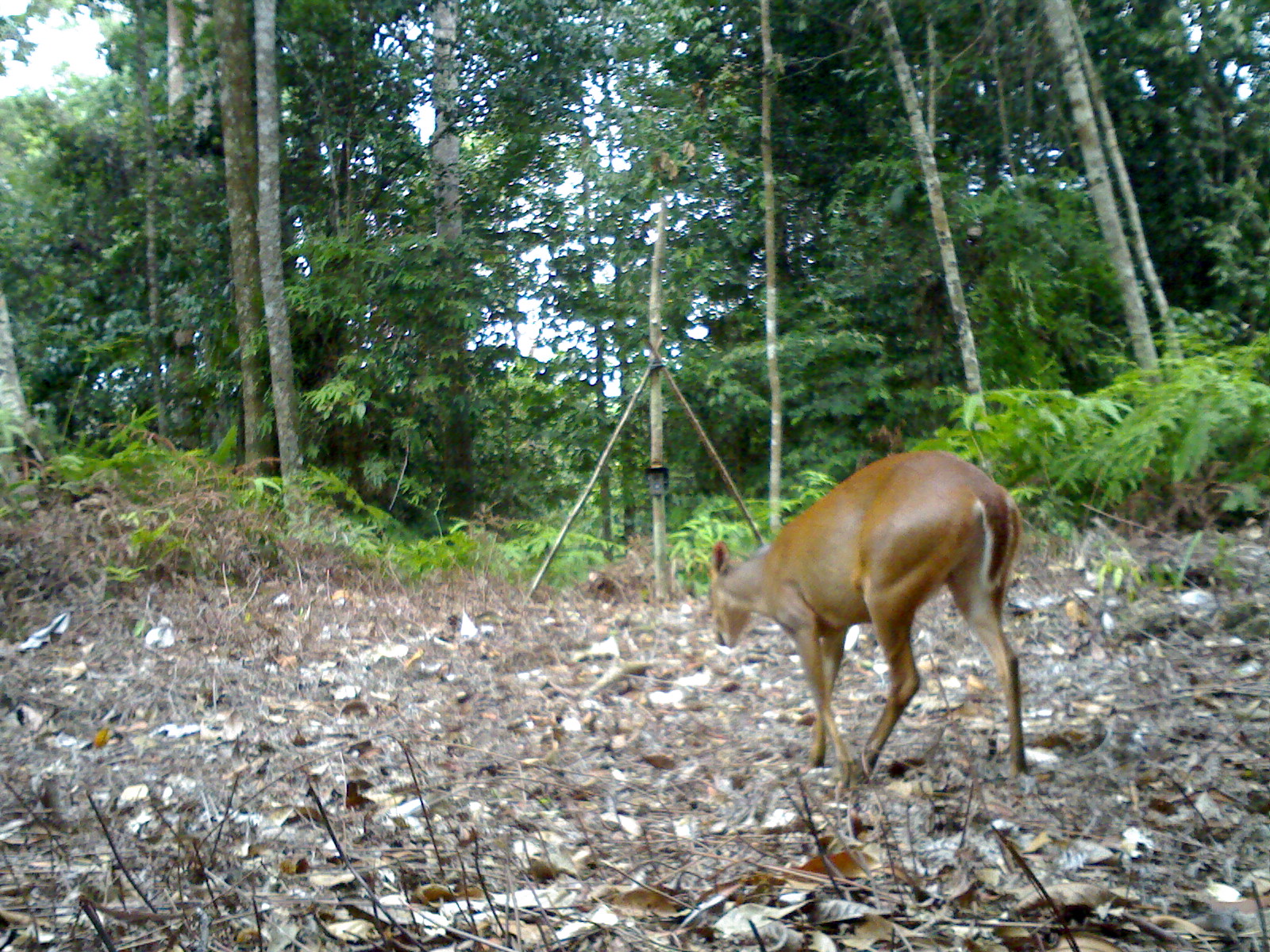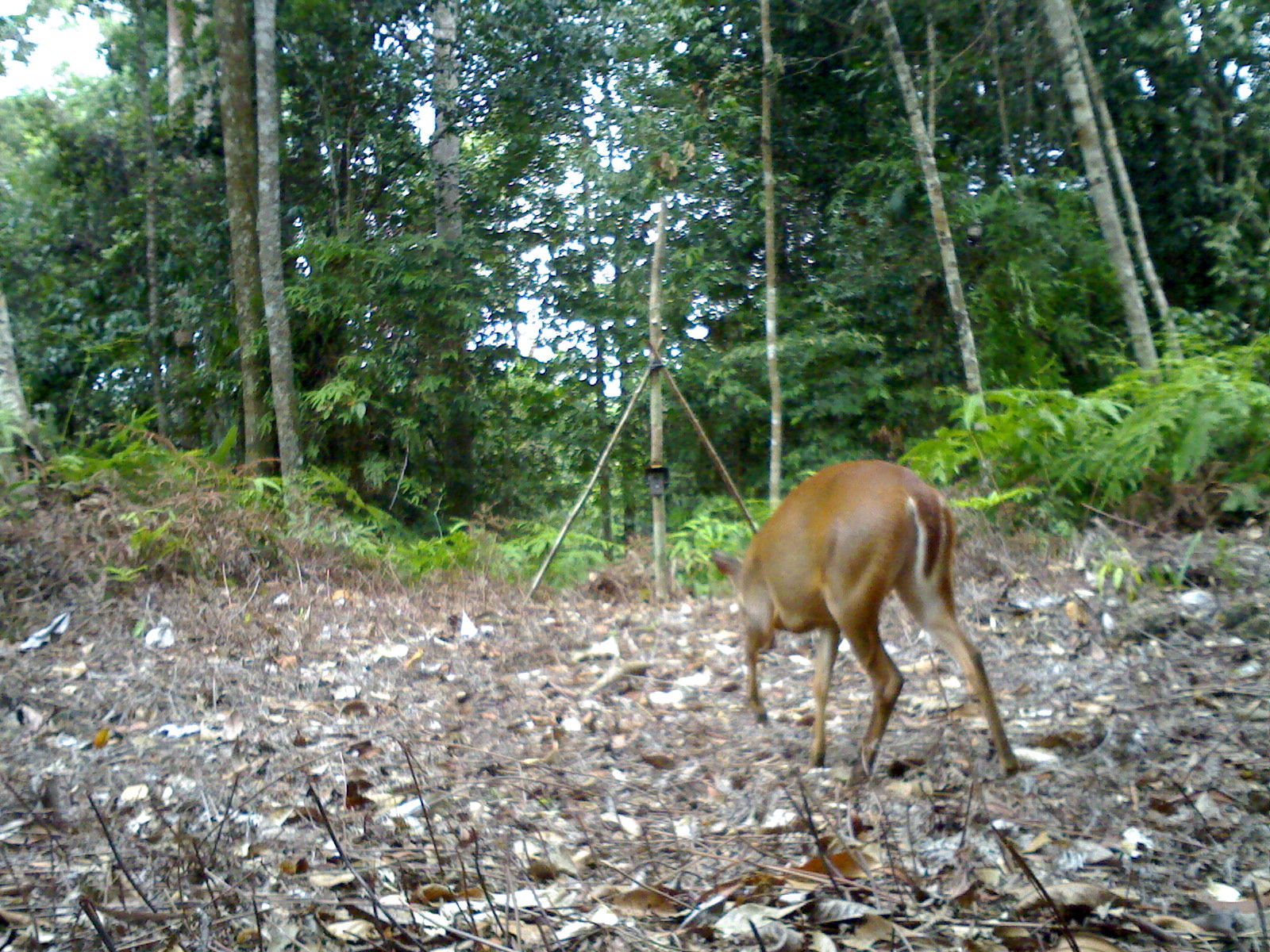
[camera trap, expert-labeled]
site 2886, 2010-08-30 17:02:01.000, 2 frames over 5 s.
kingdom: Animalia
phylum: Chordata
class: Mammalia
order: Artiodactyla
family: Cervidae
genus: Muntiacus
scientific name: Muntiacus muntjak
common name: southern red muntjac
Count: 1.